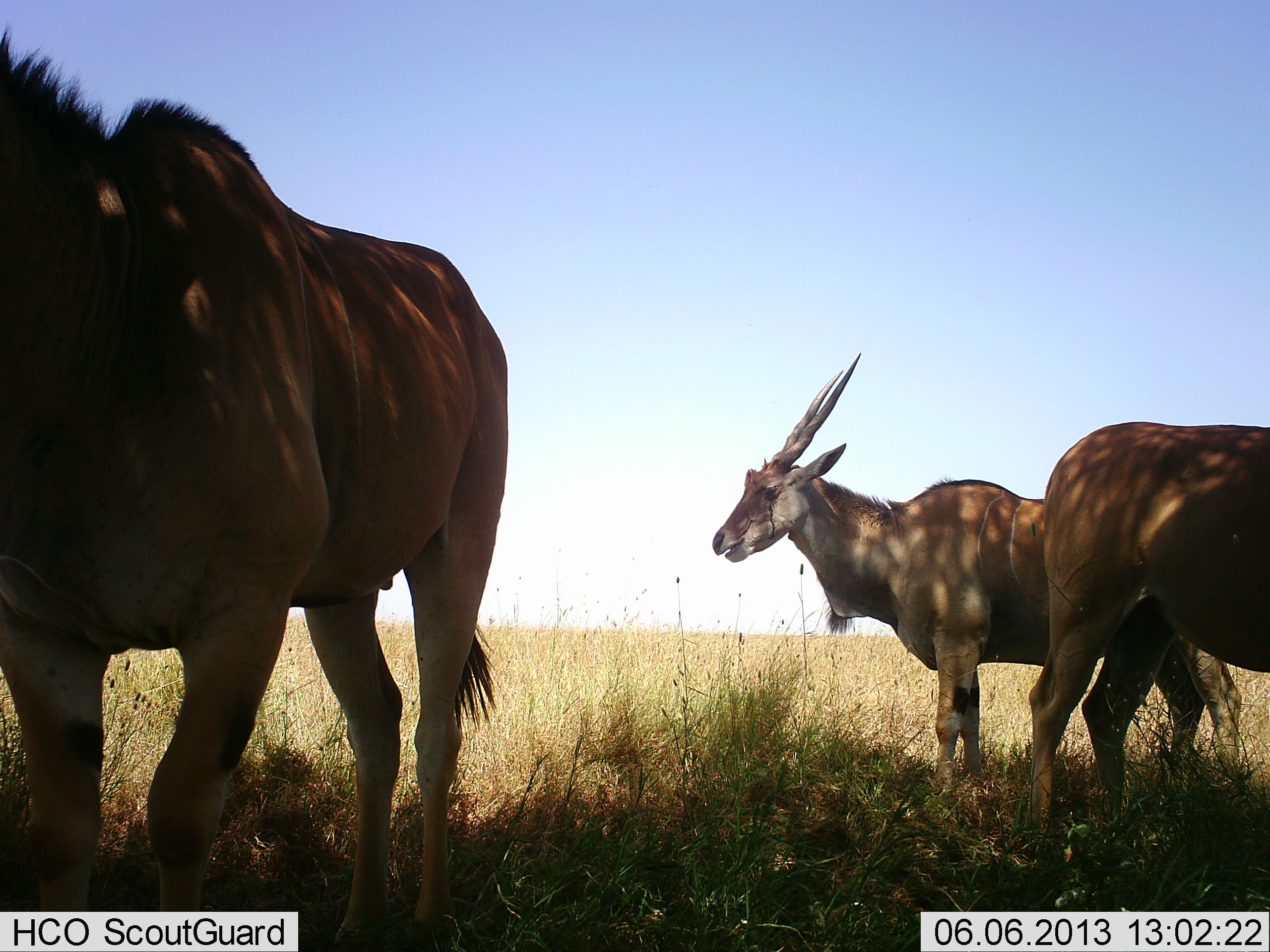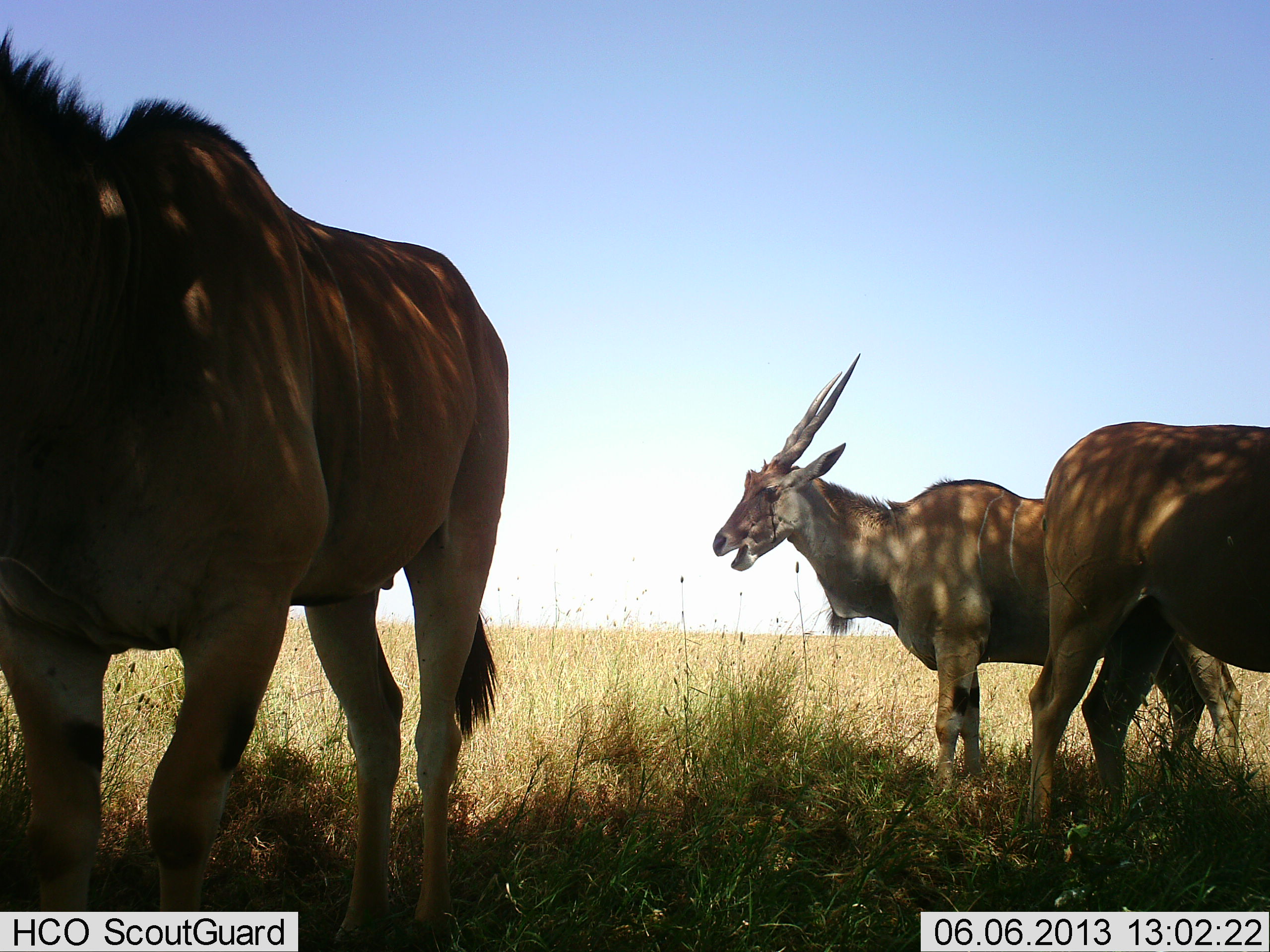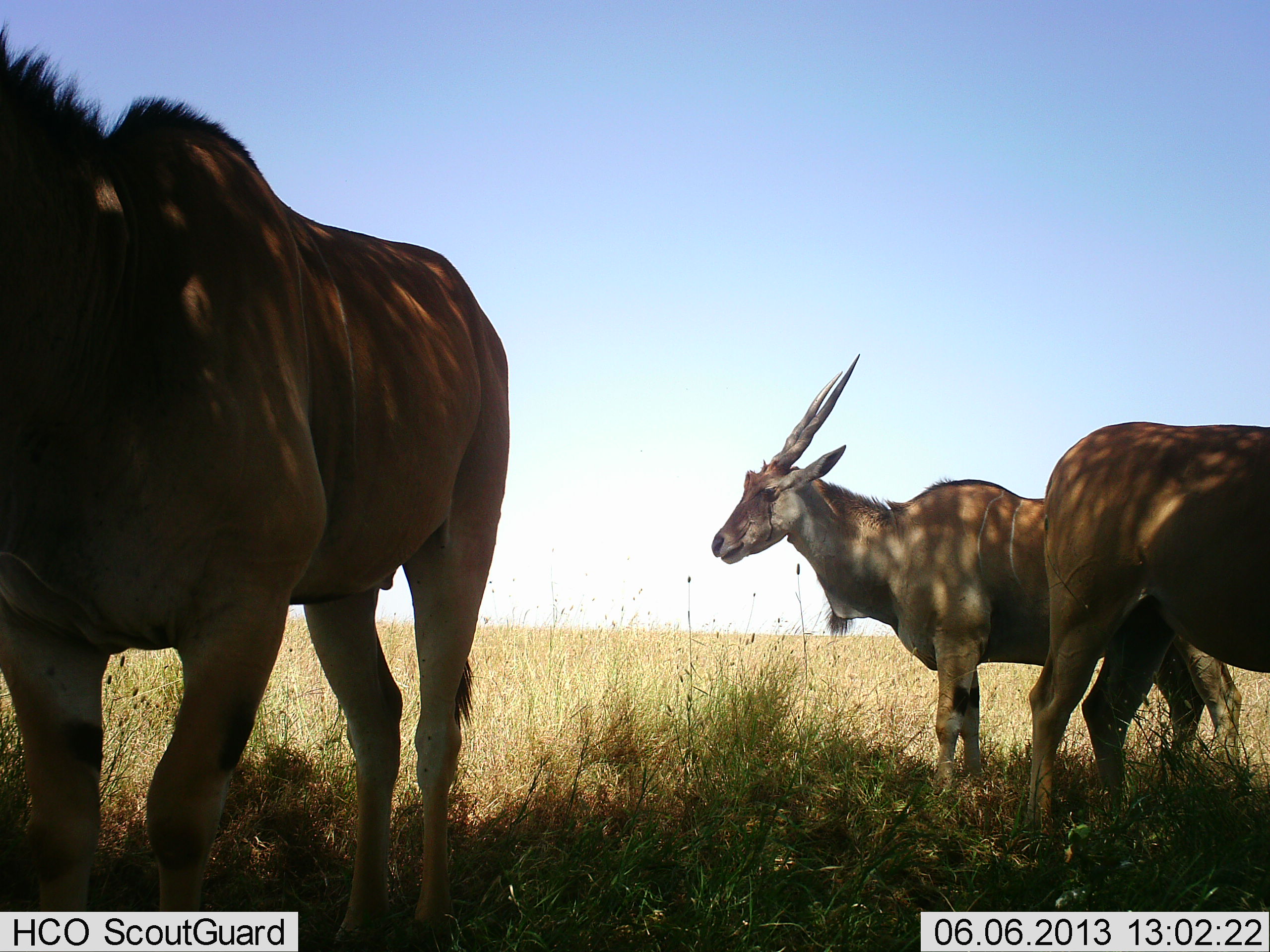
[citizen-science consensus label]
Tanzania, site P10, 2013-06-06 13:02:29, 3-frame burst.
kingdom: Animalia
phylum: Chordata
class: Mammalia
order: Artiodactyla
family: Bovidae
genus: Tragelaphus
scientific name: Tragelaphus oryx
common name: eland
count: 3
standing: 90%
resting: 10%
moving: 0%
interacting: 0%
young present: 0%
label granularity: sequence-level